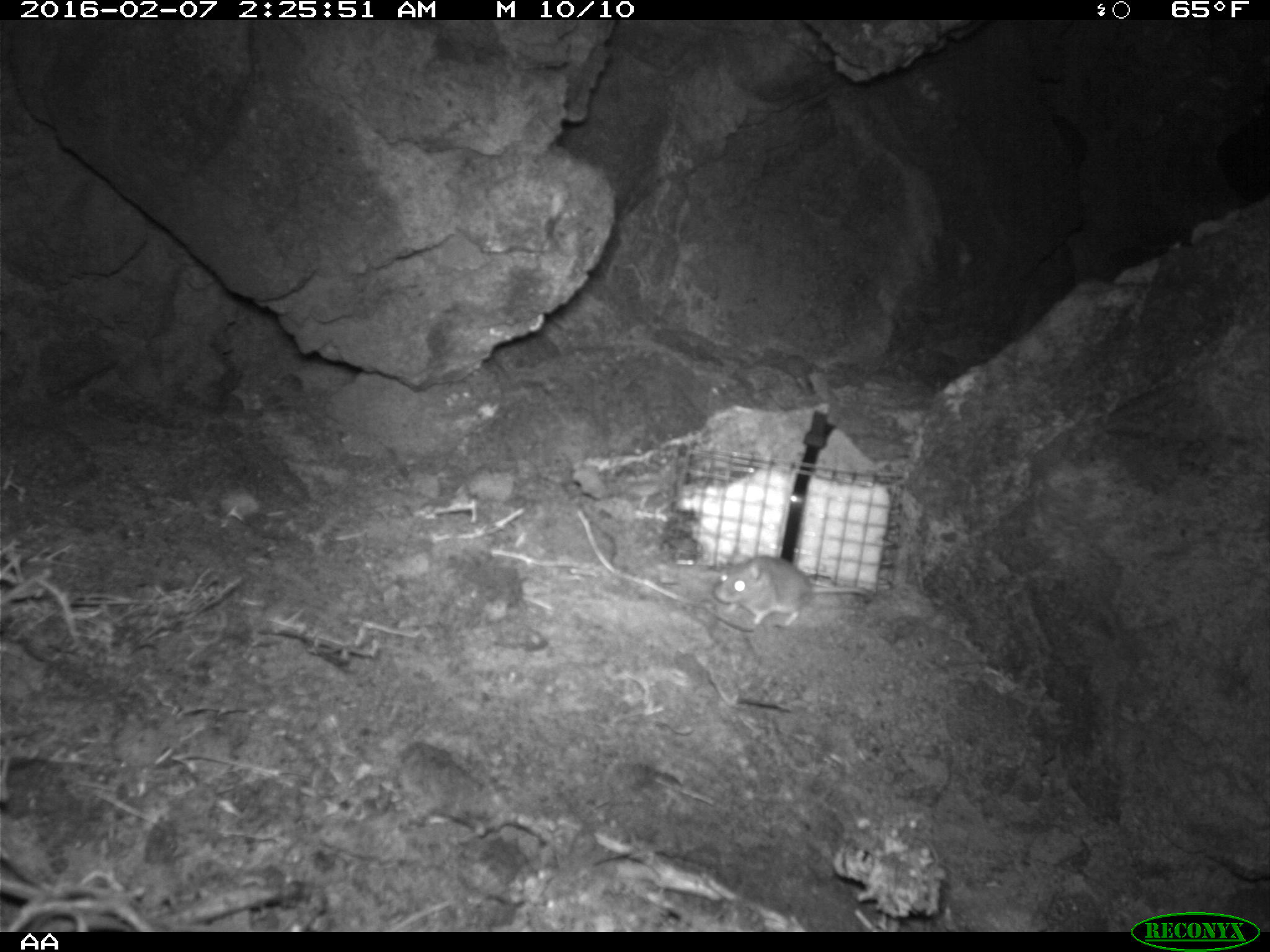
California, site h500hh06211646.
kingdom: Animalia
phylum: Chordata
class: Mammalia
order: Rodentia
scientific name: Rodentia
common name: rodent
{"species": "rodent (Rodentia)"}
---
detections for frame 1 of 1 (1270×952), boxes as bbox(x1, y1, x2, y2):
rodent: bbox(714, 555, 876, 630)